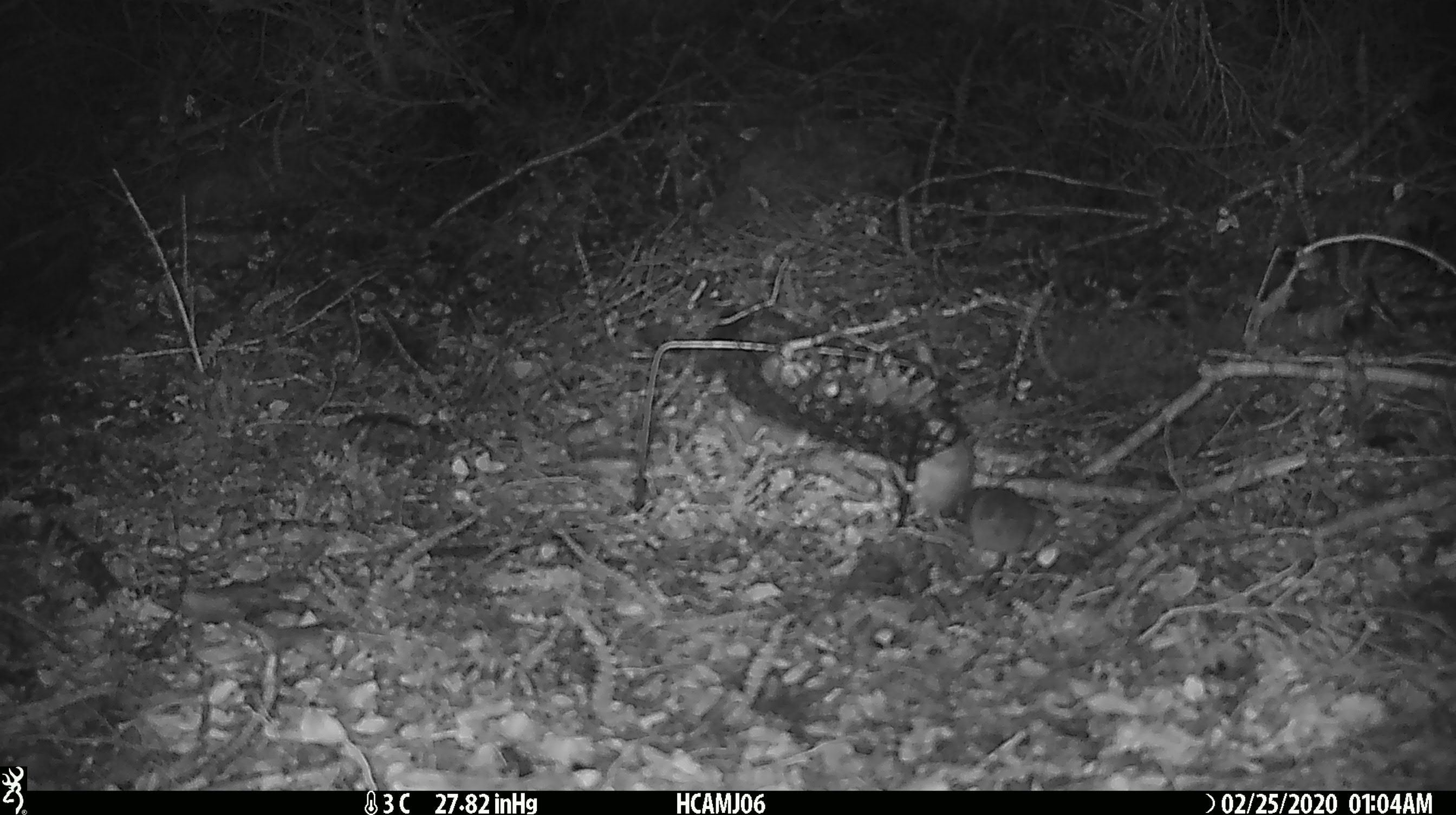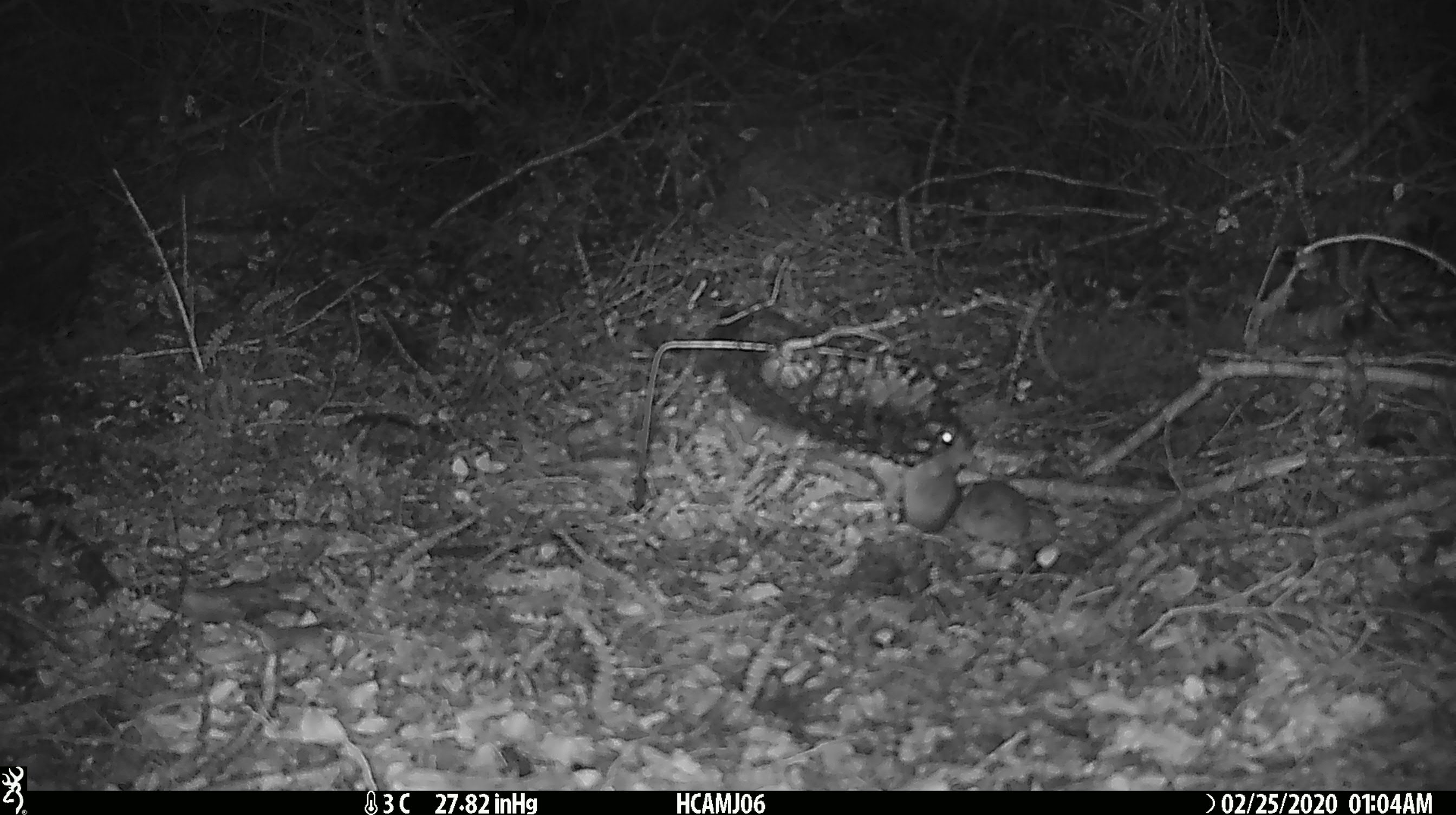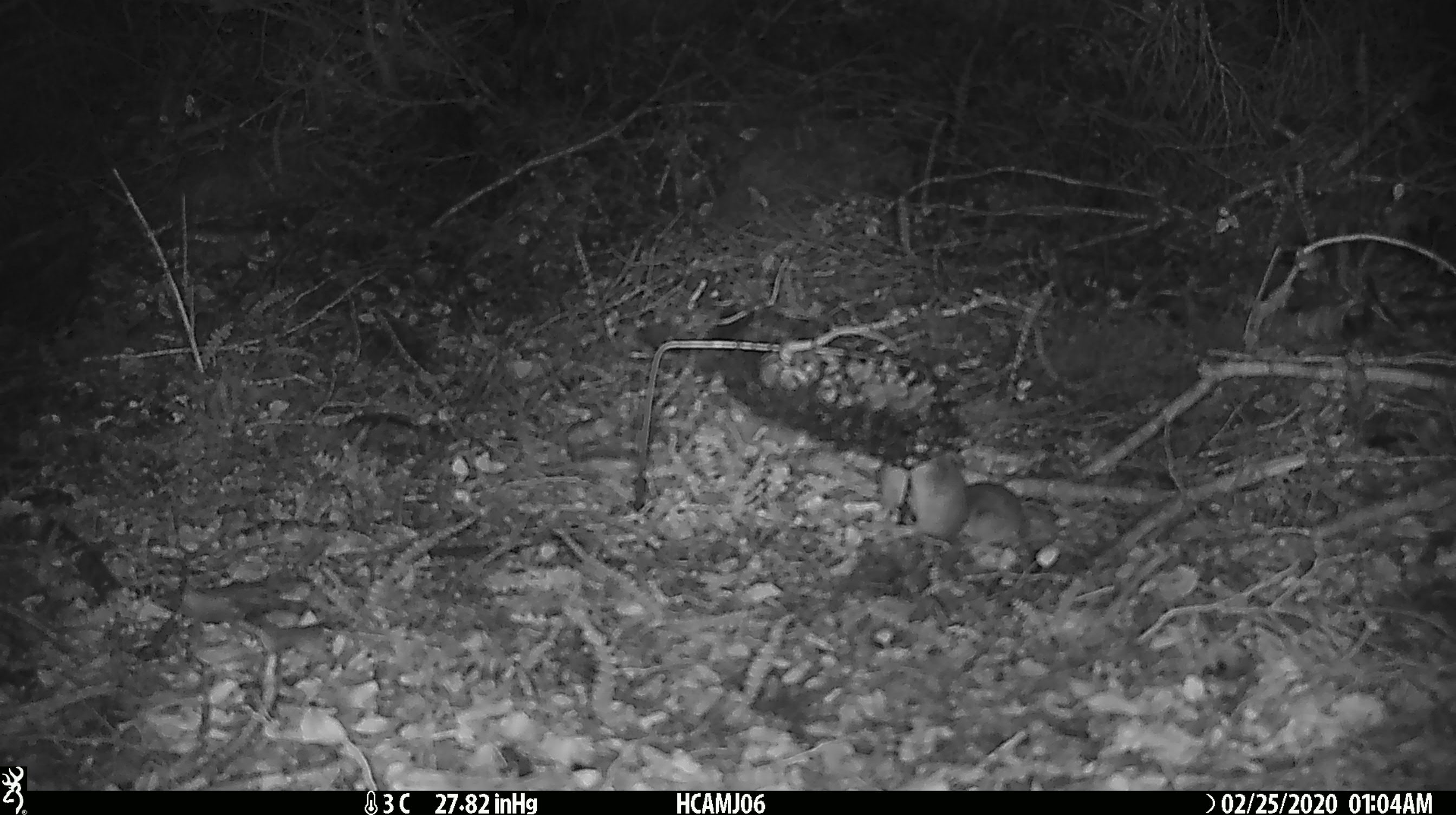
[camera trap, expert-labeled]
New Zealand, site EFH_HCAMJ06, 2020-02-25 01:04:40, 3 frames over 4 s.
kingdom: Animalia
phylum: Chordata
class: Mammalia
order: Rodentia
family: Muridae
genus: Mus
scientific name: Mus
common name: mouse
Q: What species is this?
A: Mouse (Mus).